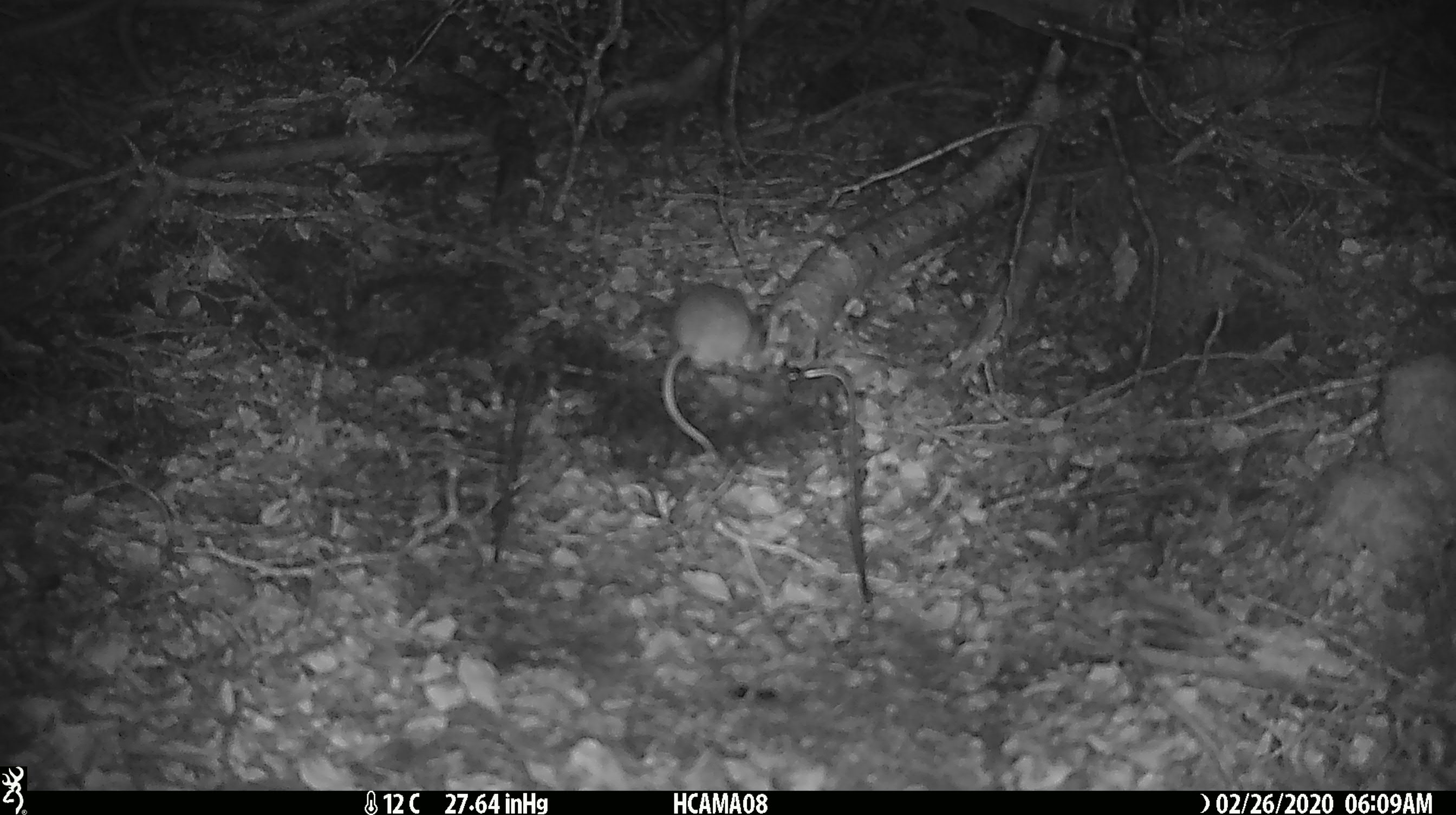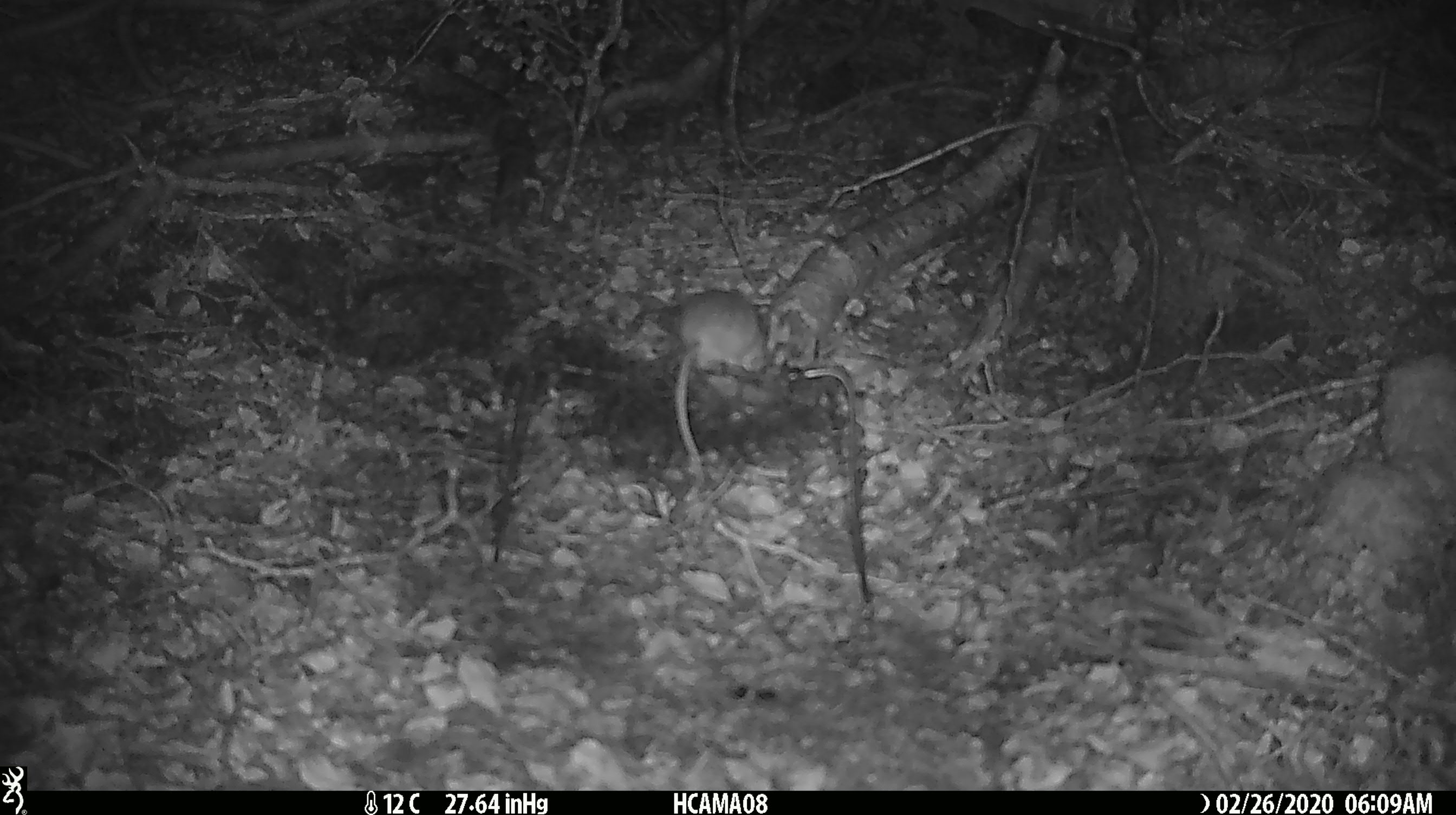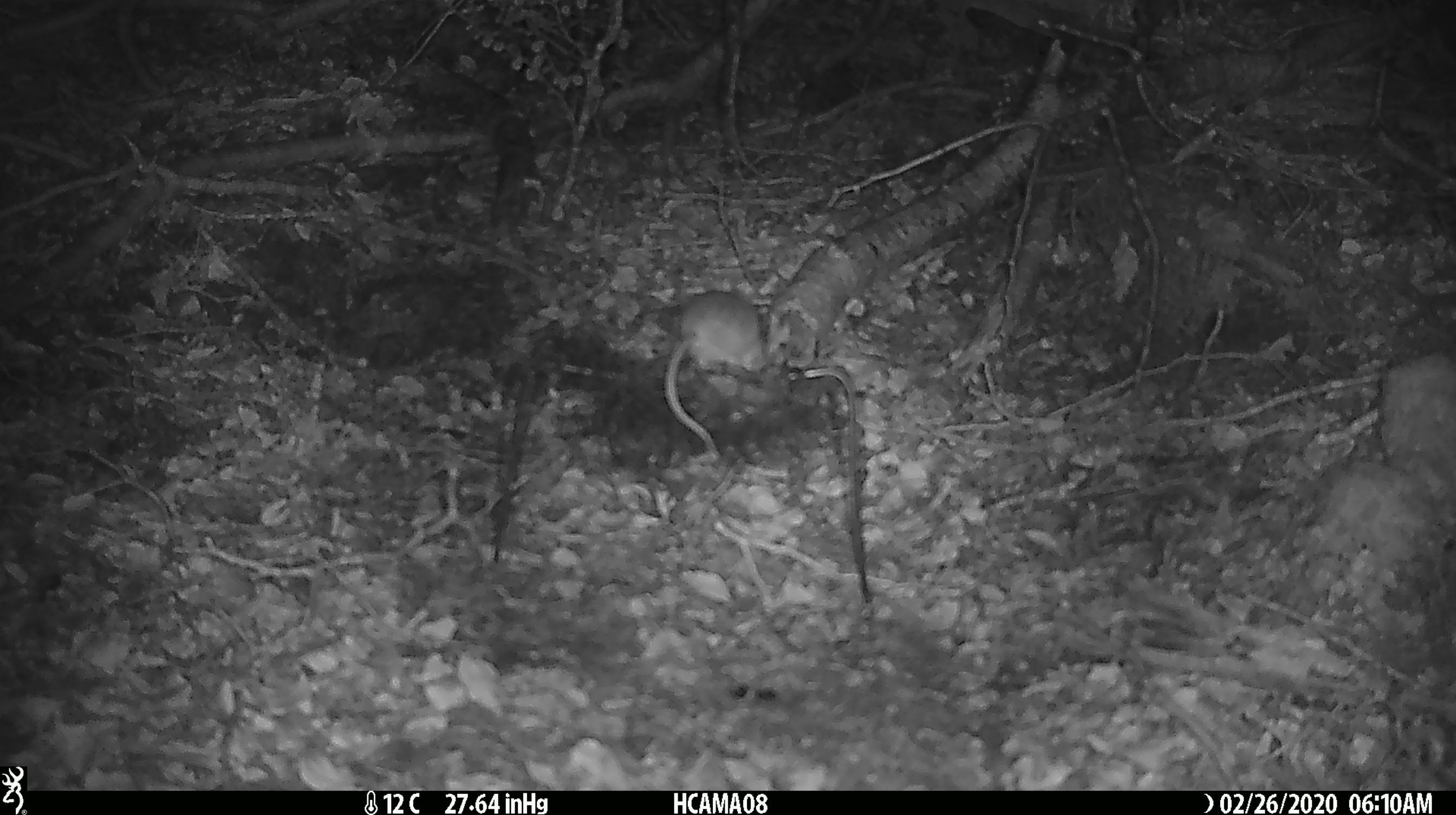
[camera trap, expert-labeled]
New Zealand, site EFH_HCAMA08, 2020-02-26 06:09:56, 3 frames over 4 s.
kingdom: Animalia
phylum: Chordata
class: Mammalia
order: Rodentia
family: Muridae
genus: Mus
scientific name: Mus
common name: mouse